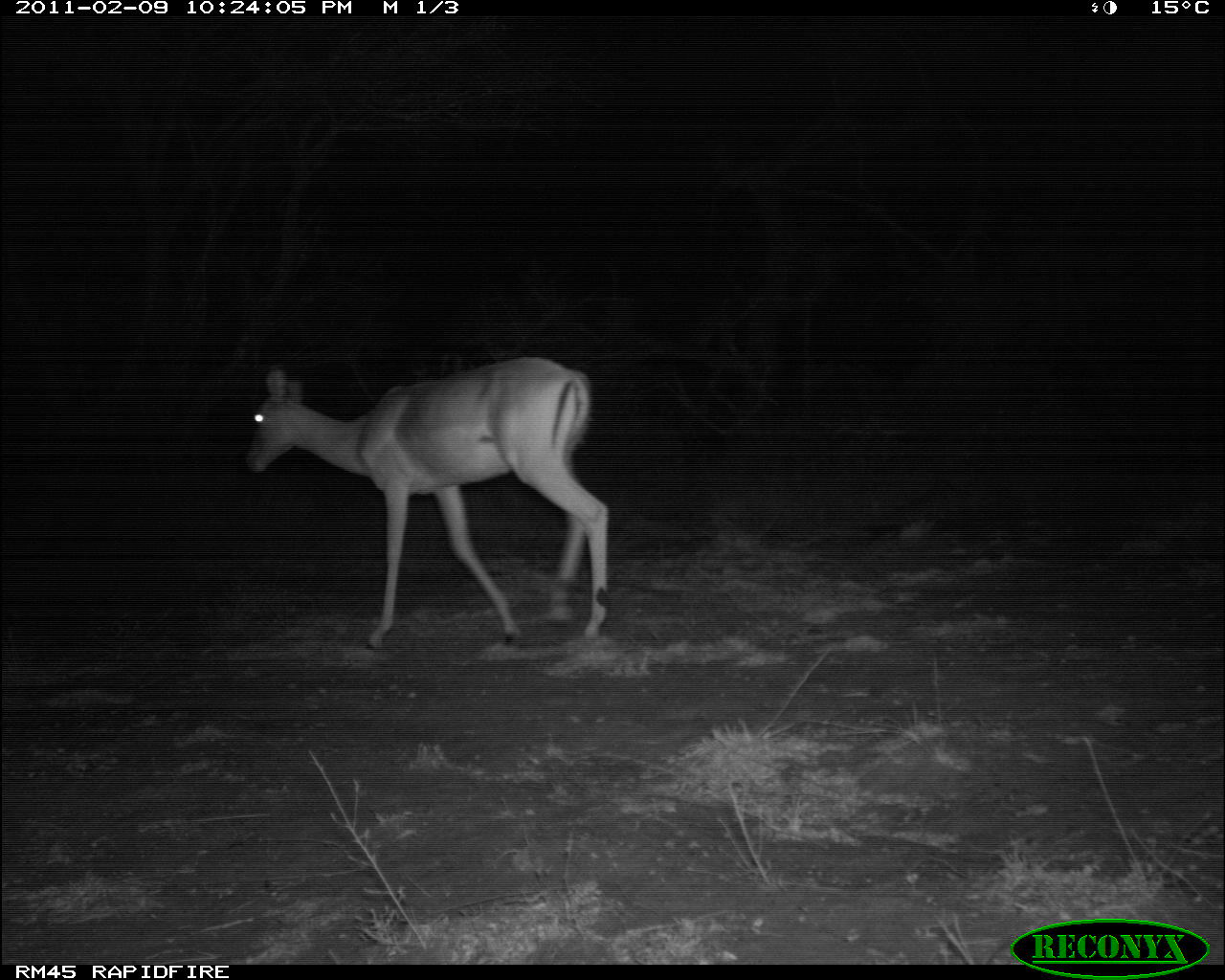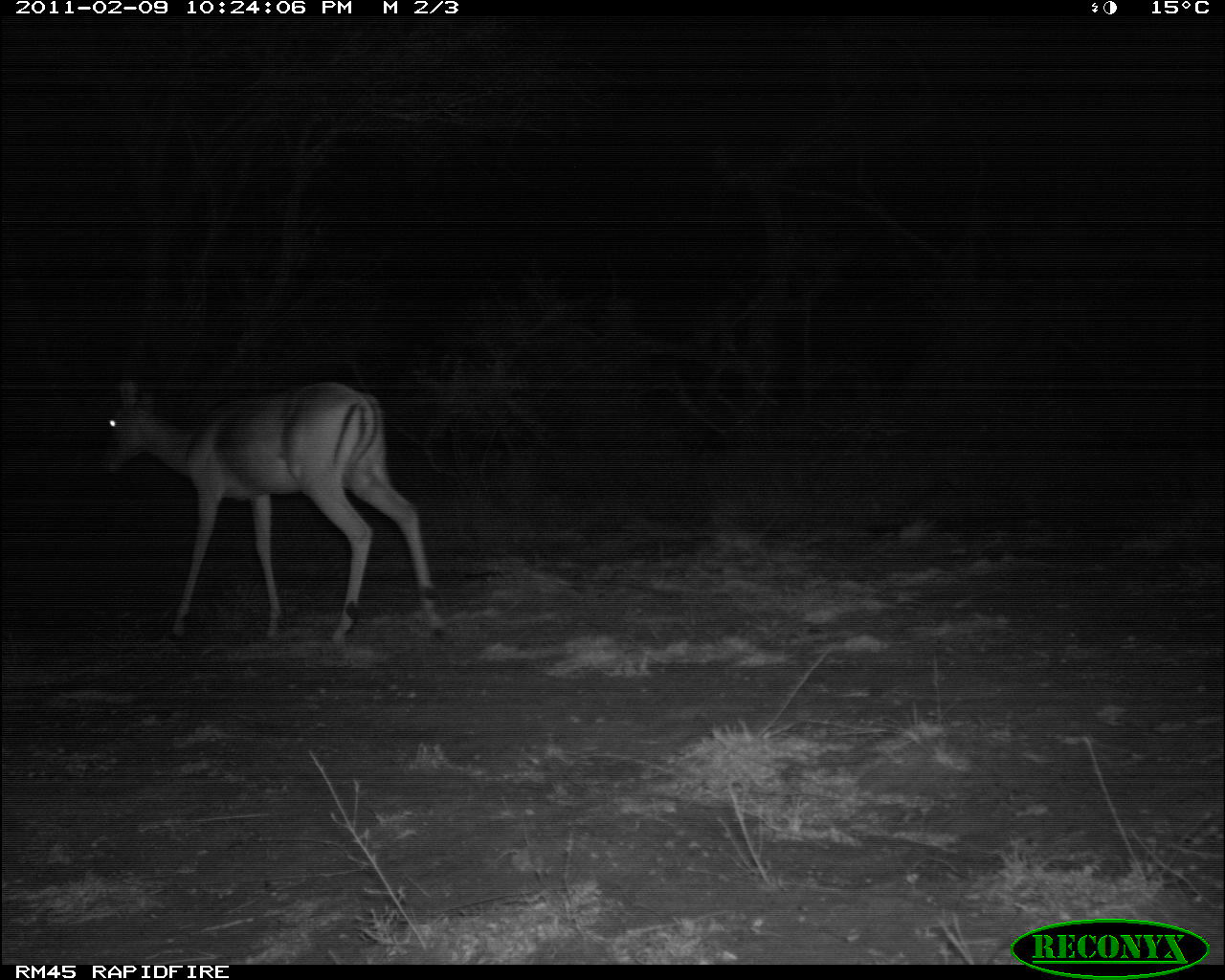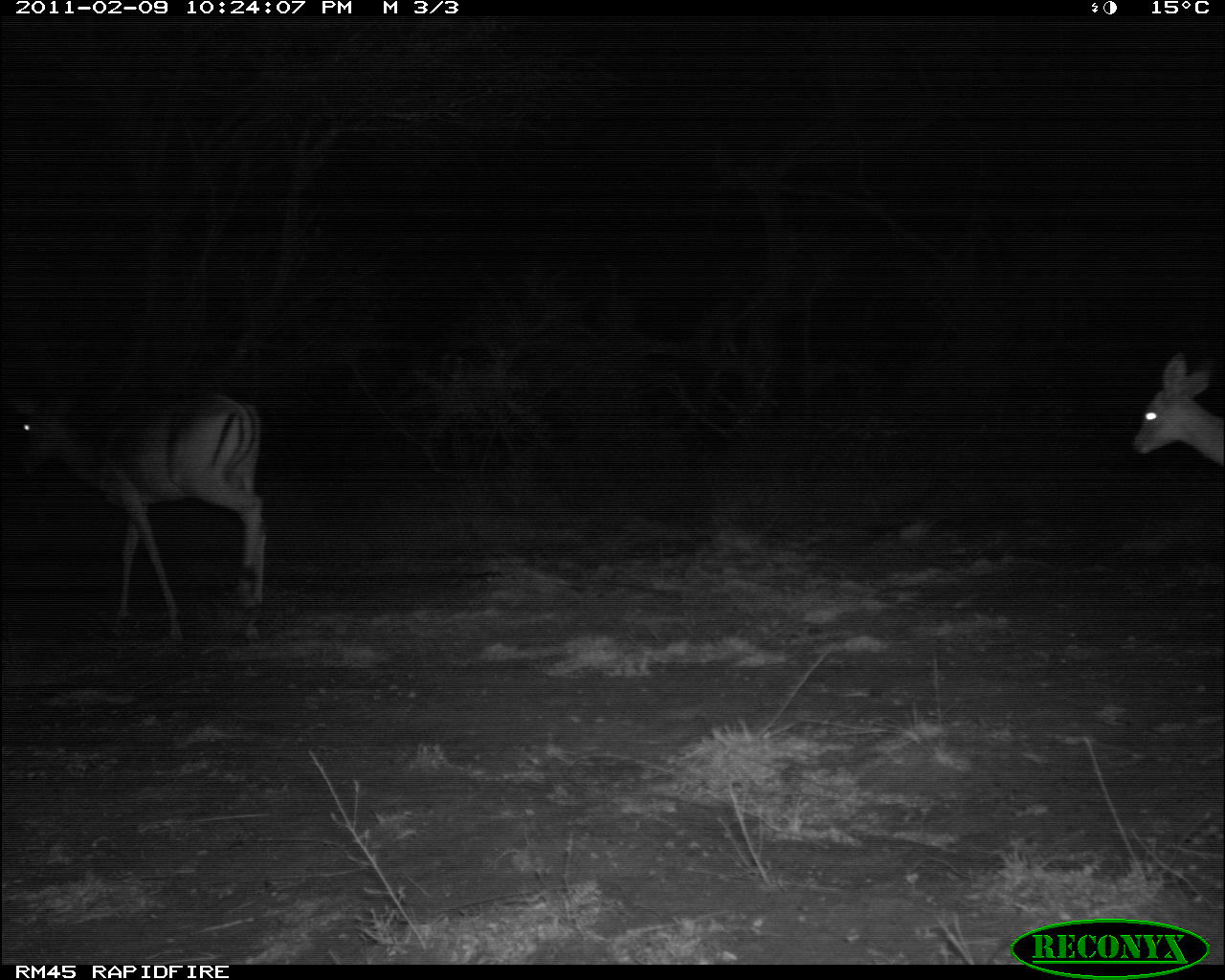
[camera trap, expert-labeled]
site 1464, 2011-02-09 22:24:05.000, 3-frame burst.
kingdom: Animalia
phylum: Chordata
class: Mammalia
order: Artiodactyla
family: Bovidae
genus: Aepyceros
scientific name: Aepyceros melampus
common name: impala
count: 1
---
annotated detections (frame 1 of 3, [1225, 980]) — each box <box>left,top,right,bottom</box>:
aepyceros melampus: <box>243,356,611,651</box>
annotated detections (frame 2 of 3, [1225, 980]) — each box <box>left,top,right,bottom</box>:
aepyceros melampus: <box>99,379,448,647</box>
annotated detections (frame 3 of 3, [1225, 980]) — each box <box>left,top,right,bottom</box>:
aepyceros melampus: <box>13,391,268,630</box>; <box>1131,351,1225,465</box>